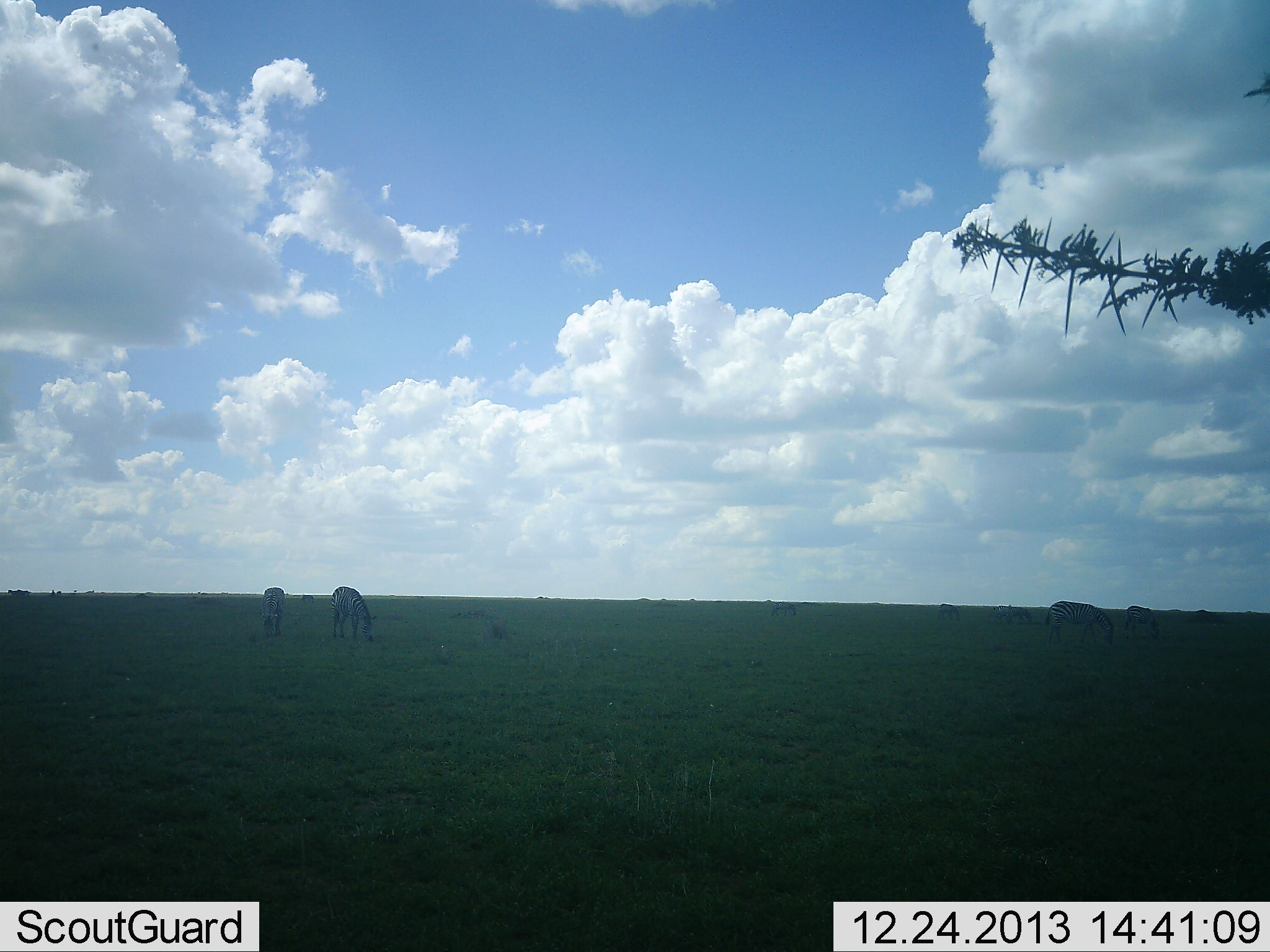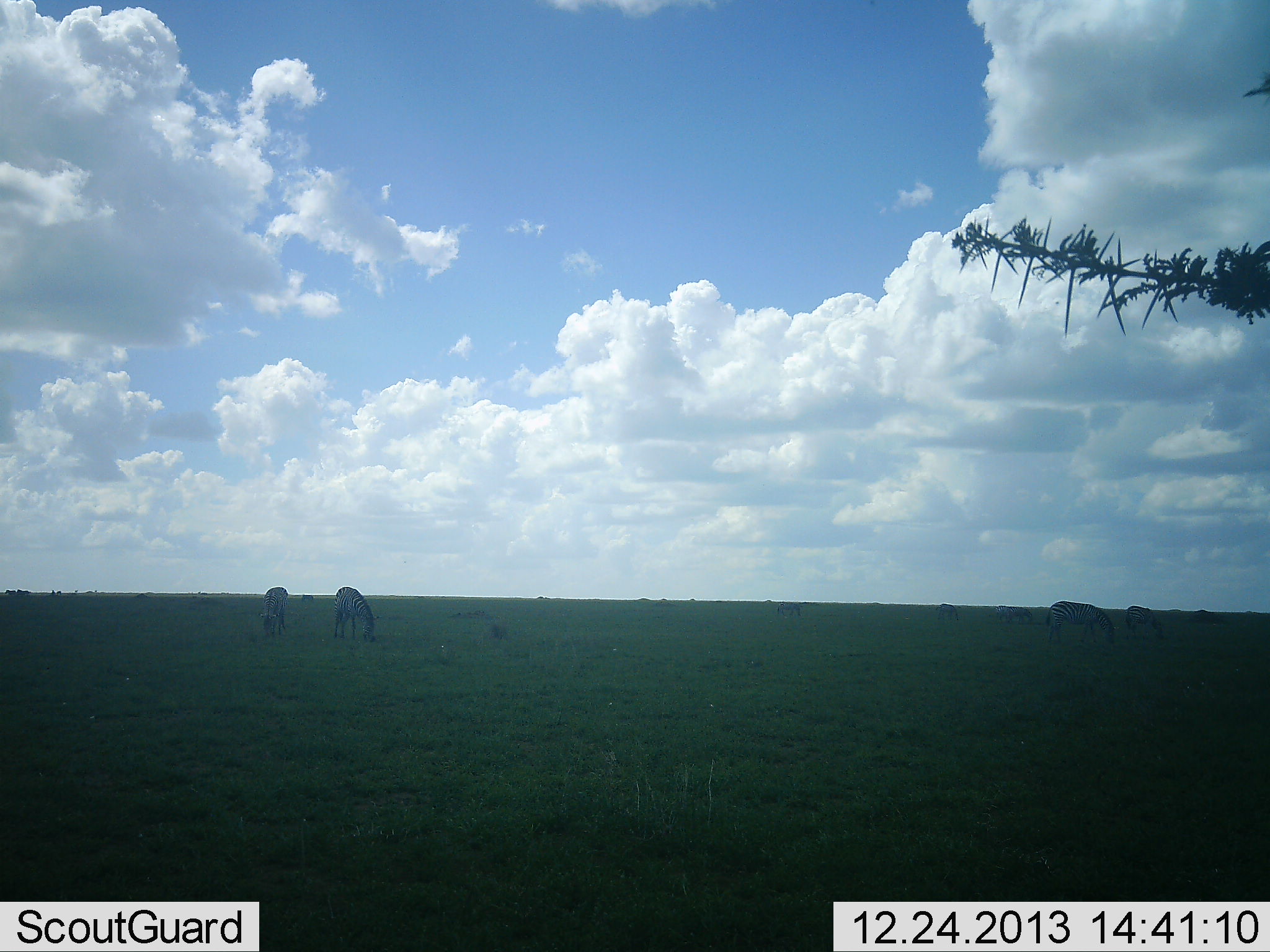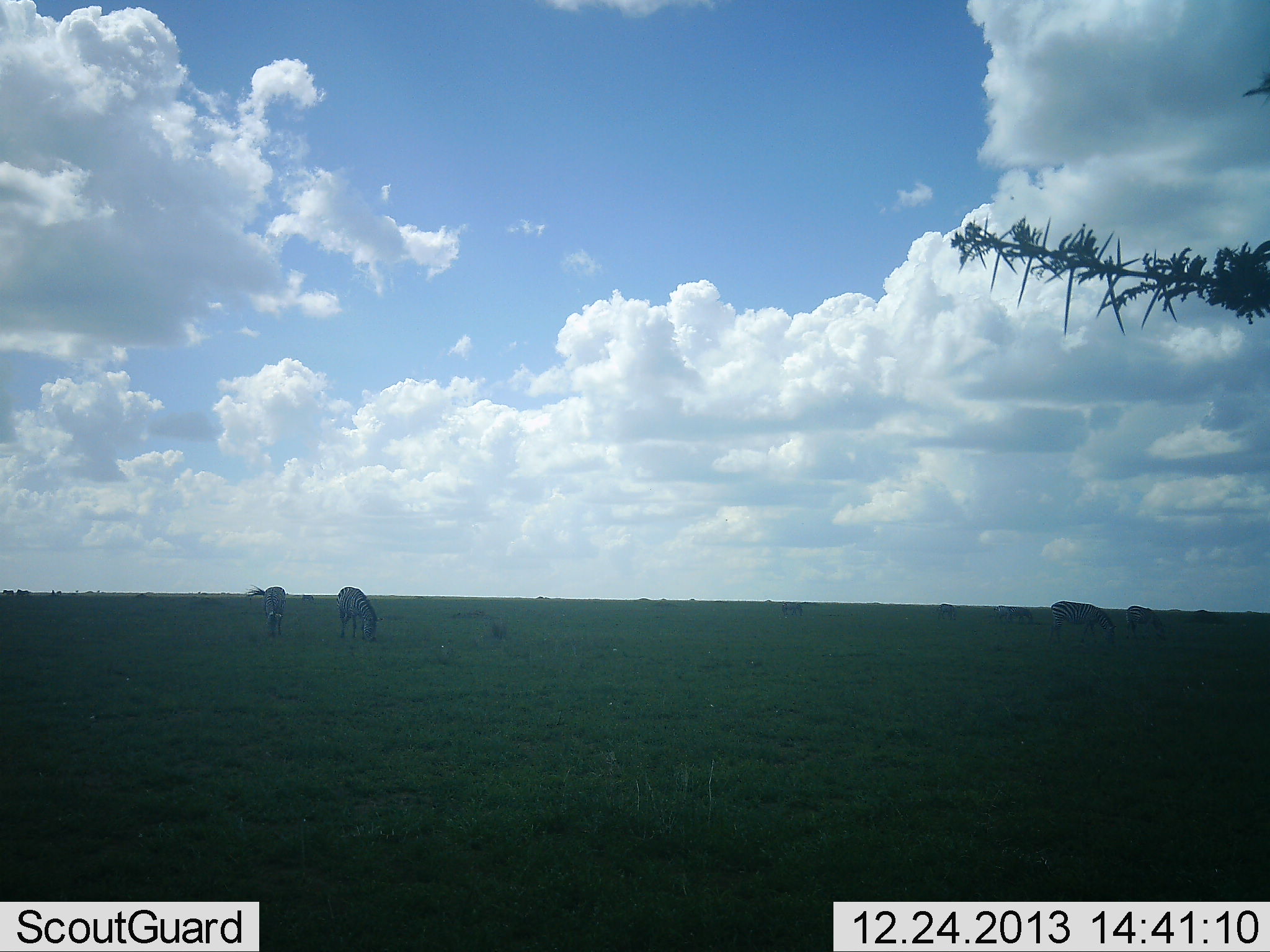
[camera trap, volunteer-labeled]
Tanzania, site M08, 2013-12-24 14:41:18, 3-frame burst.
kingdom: Animalia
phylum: Chordata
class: Mammalia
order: Perissodactyla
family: Equidae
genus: Equus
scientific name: Equus quagga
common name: plains zebra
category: zebra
Zebra (plains zebra) (Equus quagga), count 6. Behavior (volunteer vote fractions): standing 31%, resting 2%, moving 2%, interacting 0%. Young present (vote fraction): 0%. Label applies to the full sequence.